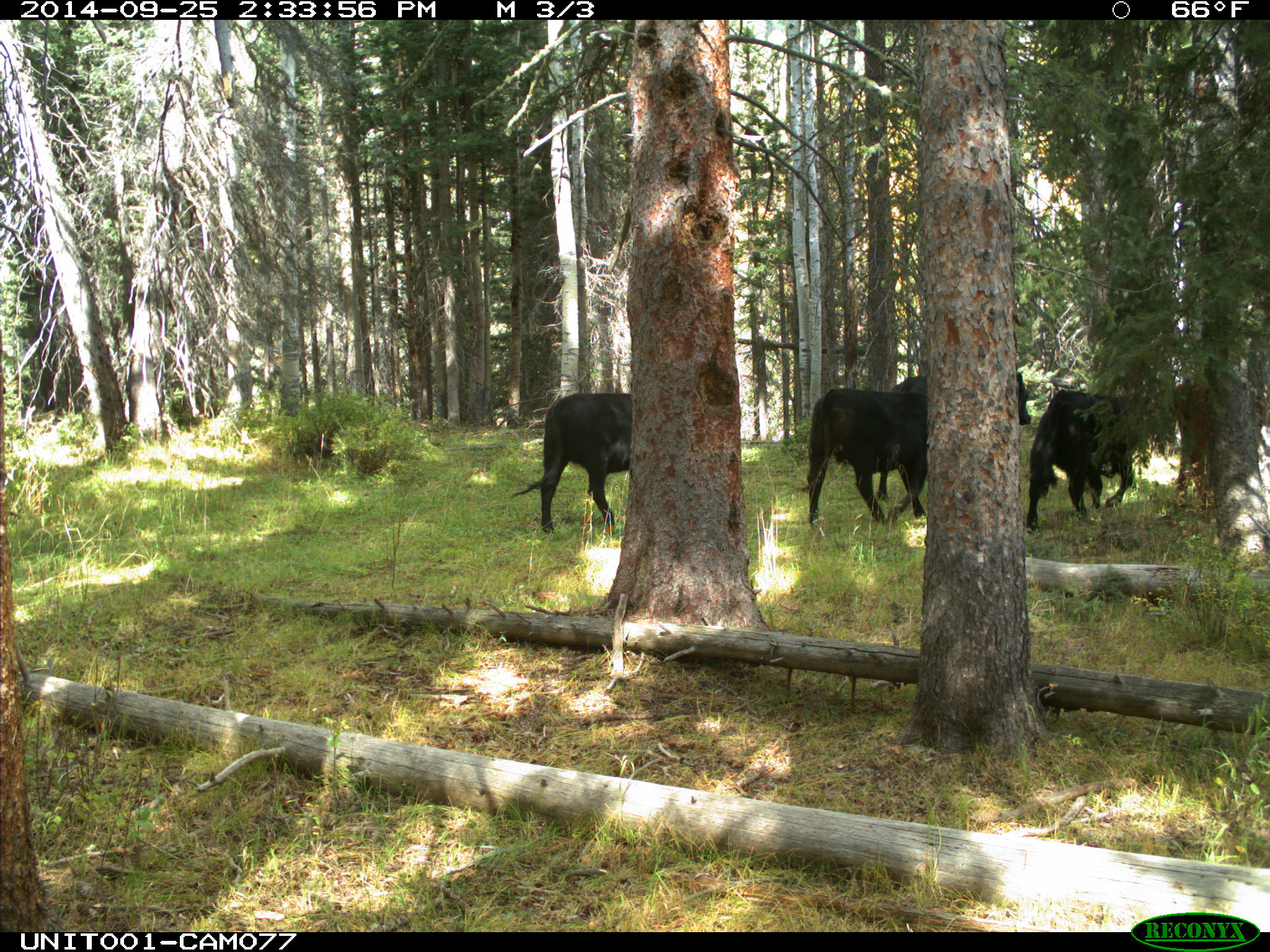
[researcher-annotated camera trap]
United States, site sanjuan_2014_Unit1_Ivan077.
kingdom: Animalia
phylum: Chordata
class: Mammalia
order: Artiodactyla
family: Bovidae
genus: Bos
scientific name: Bos taurus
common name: domestic cow